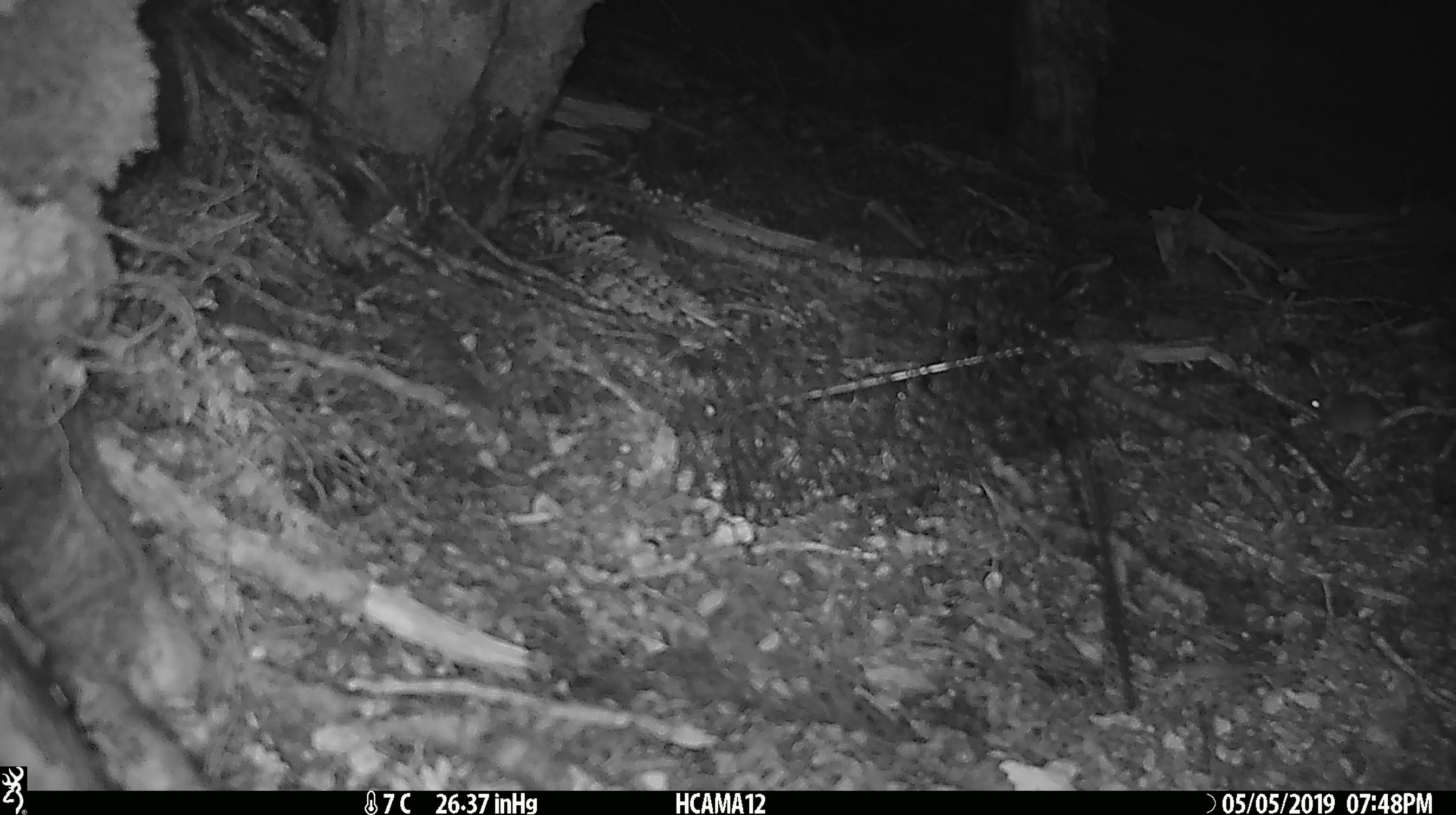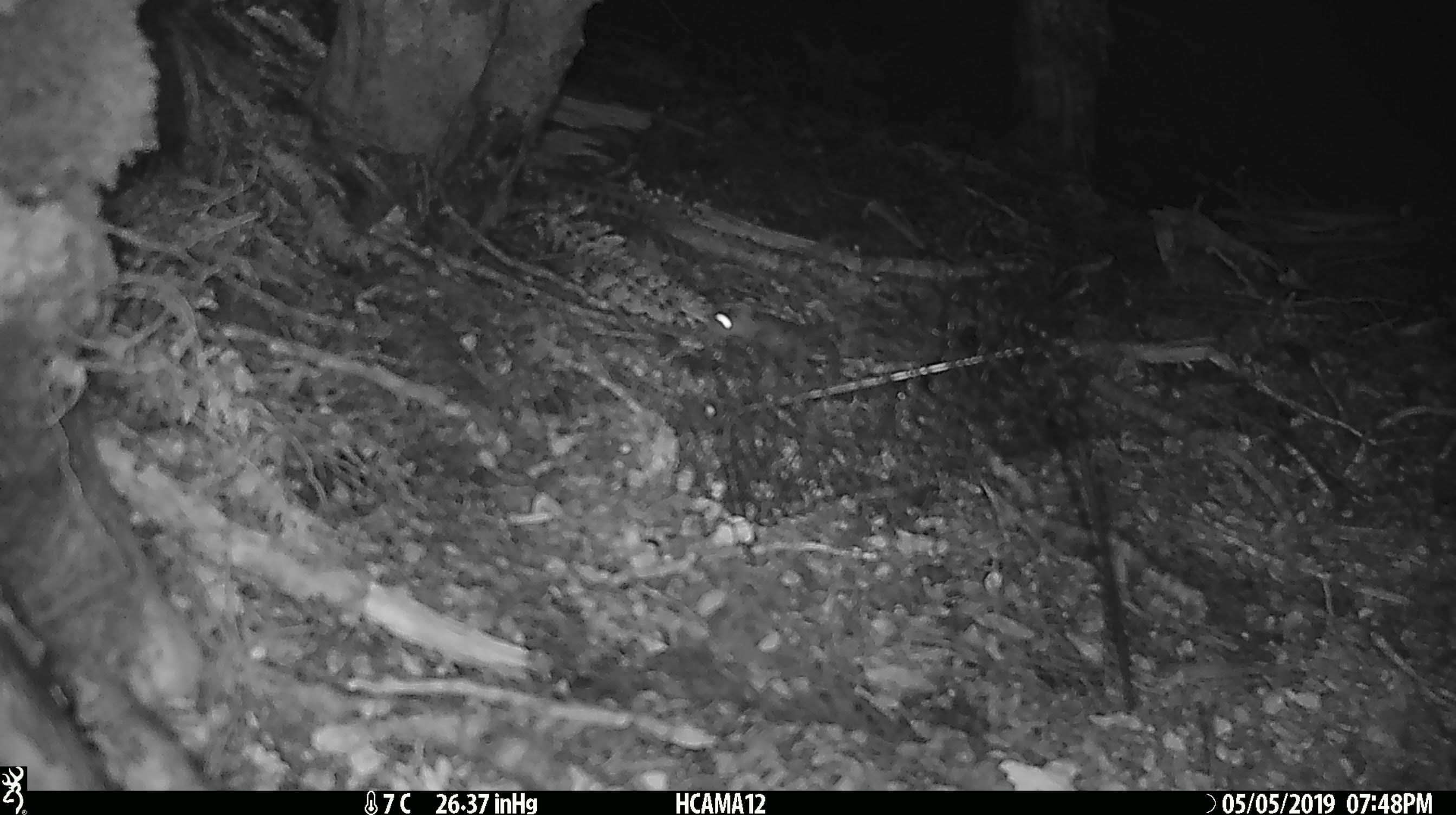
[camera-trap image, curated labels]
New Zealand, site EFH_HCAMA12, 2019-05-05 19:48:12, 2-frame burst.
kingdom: Animalia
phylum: Chordata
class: Mammalia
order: Rodentia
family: Muridae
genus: Mus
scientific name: Mus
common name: mouse